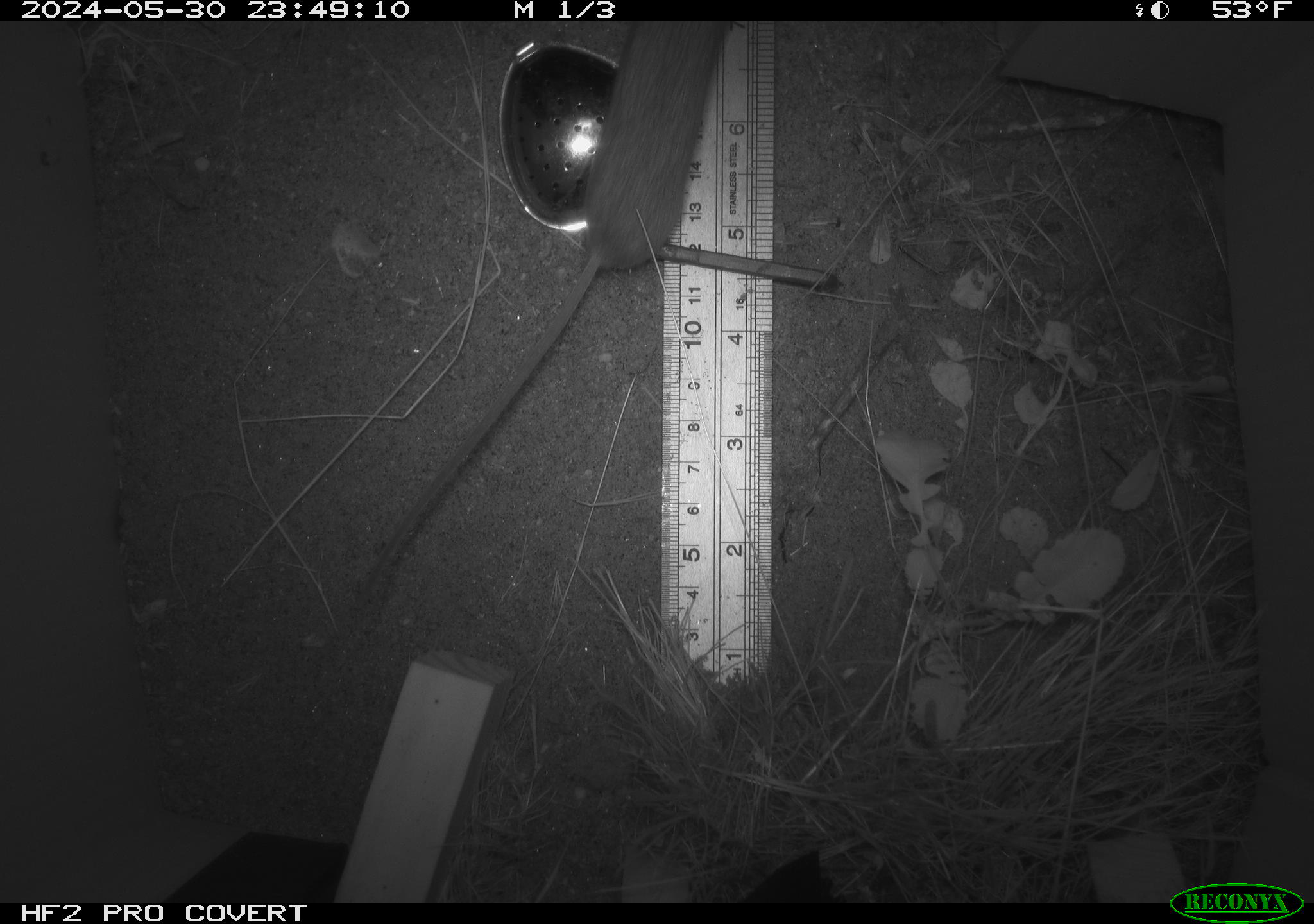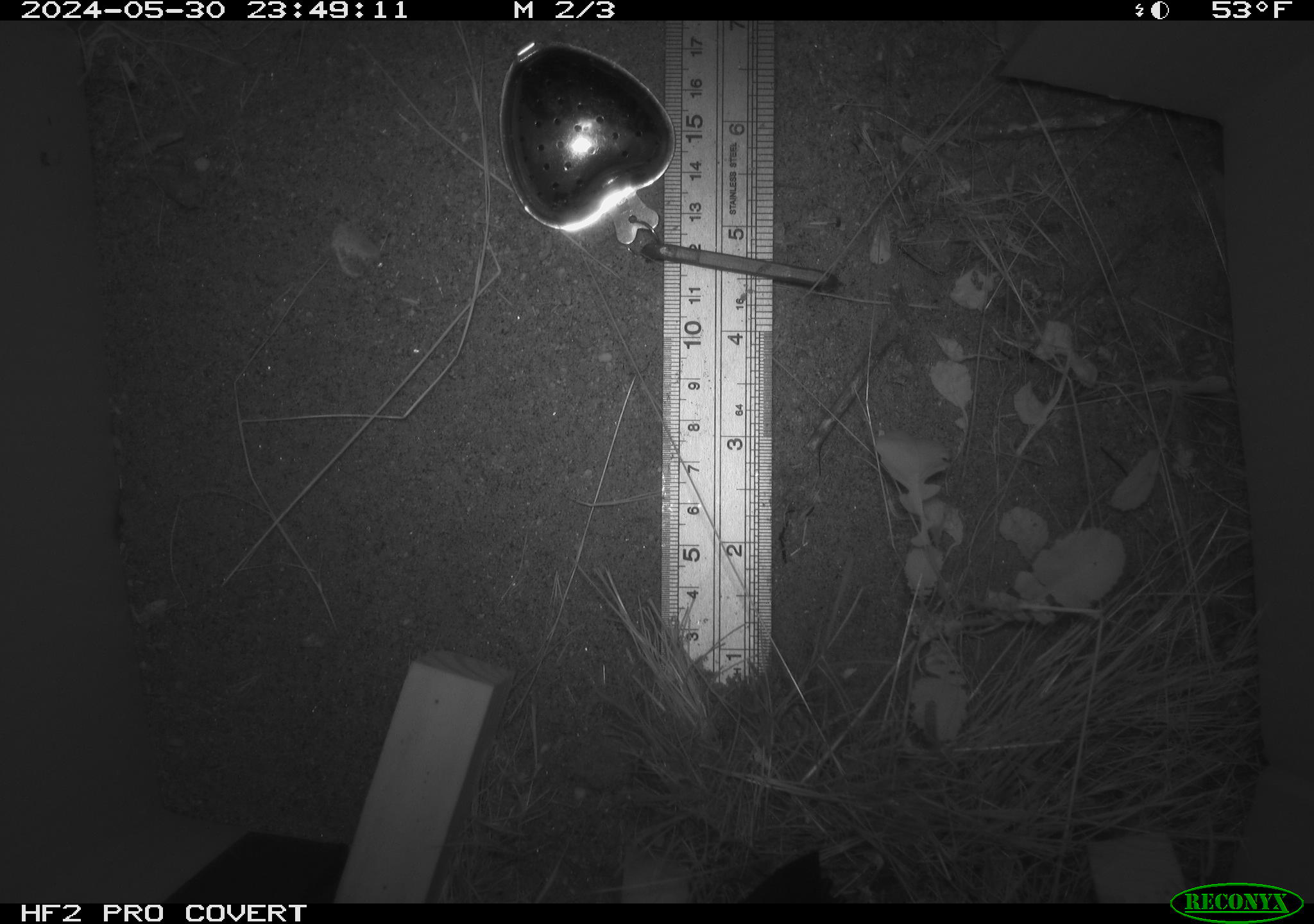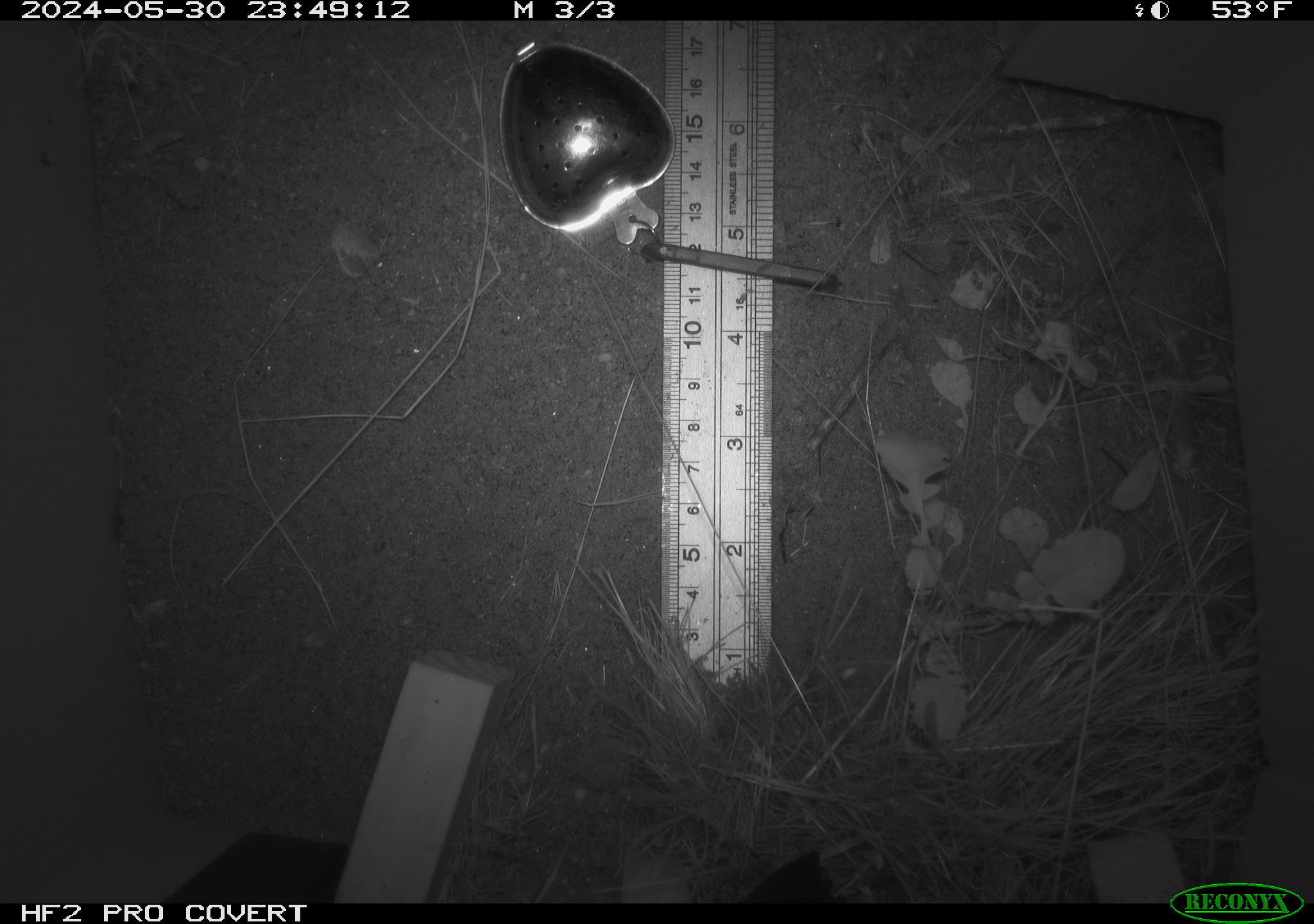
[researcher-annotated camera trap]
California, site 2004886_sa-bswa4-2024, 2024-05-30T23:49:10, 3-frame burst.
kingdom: Animalia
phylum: Chordata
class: Mammalia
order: Rodentia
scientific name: Rodentia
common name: rodent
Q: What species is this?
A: Rodent (Rodentia).